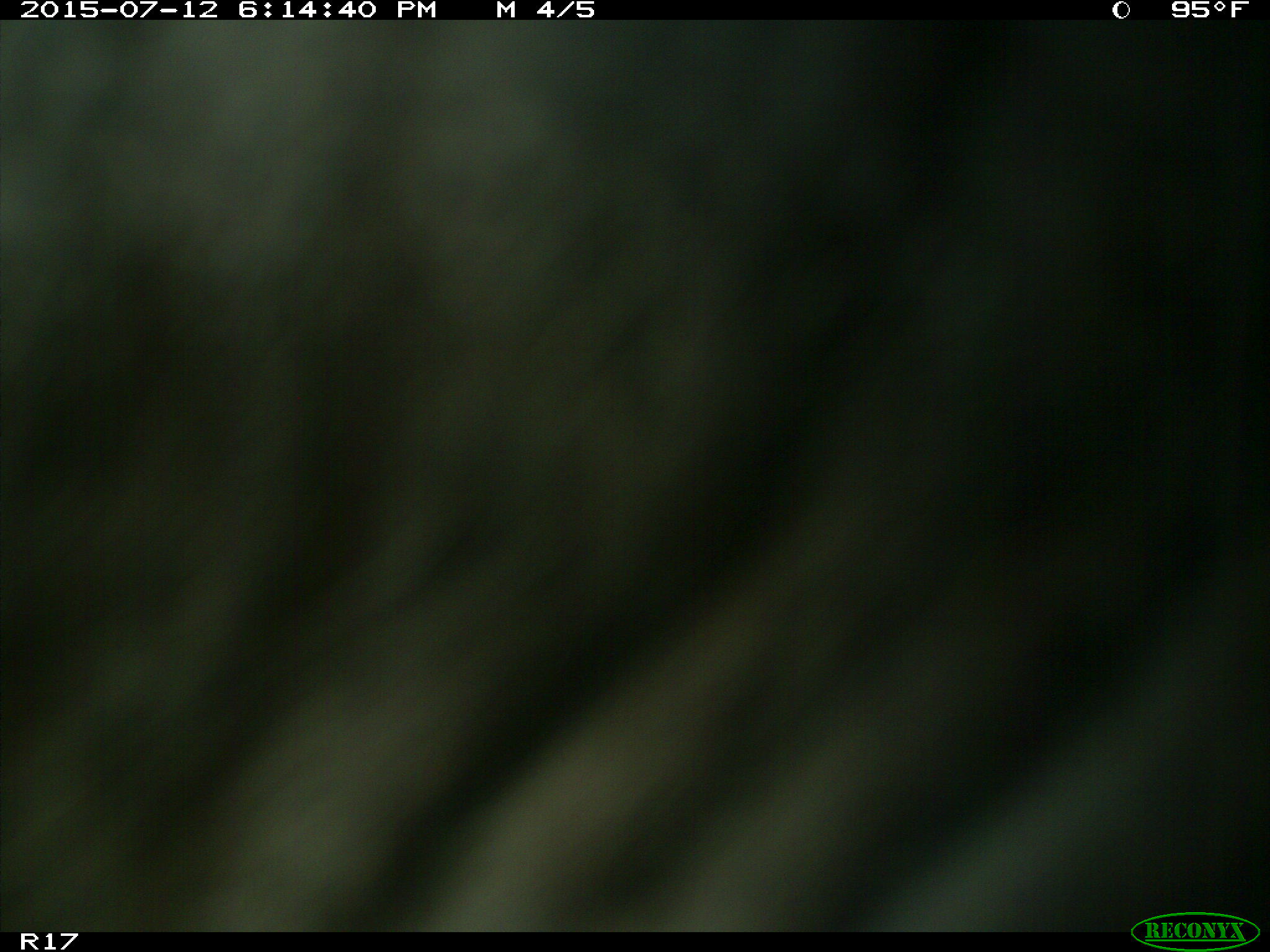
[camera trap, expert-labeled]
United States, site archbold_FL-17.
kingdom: Animalia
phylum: Chordata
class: Mammalia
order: Artiodactyla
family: Bovidae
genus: Bos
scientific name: Bos taurus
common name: domestic cow